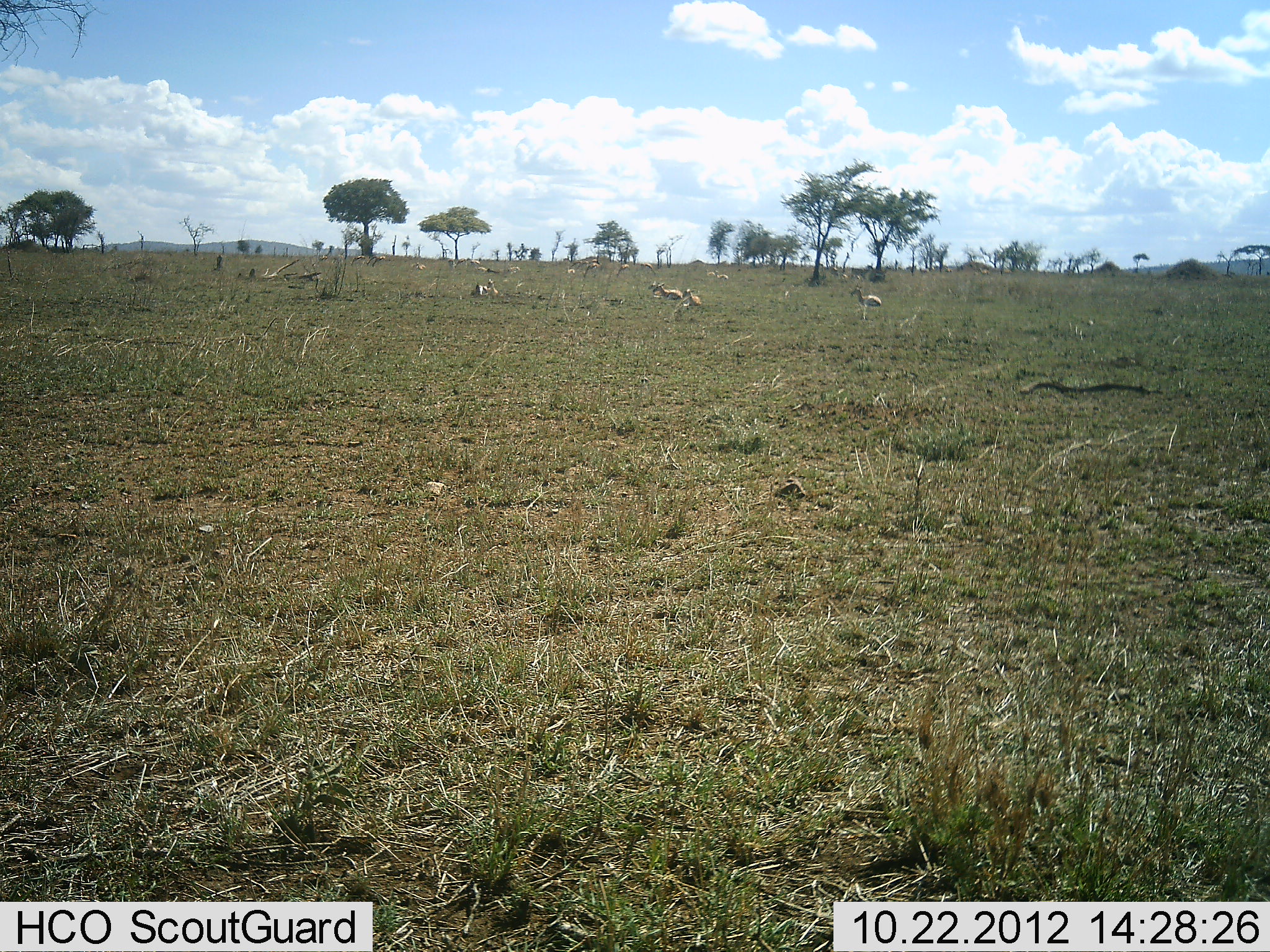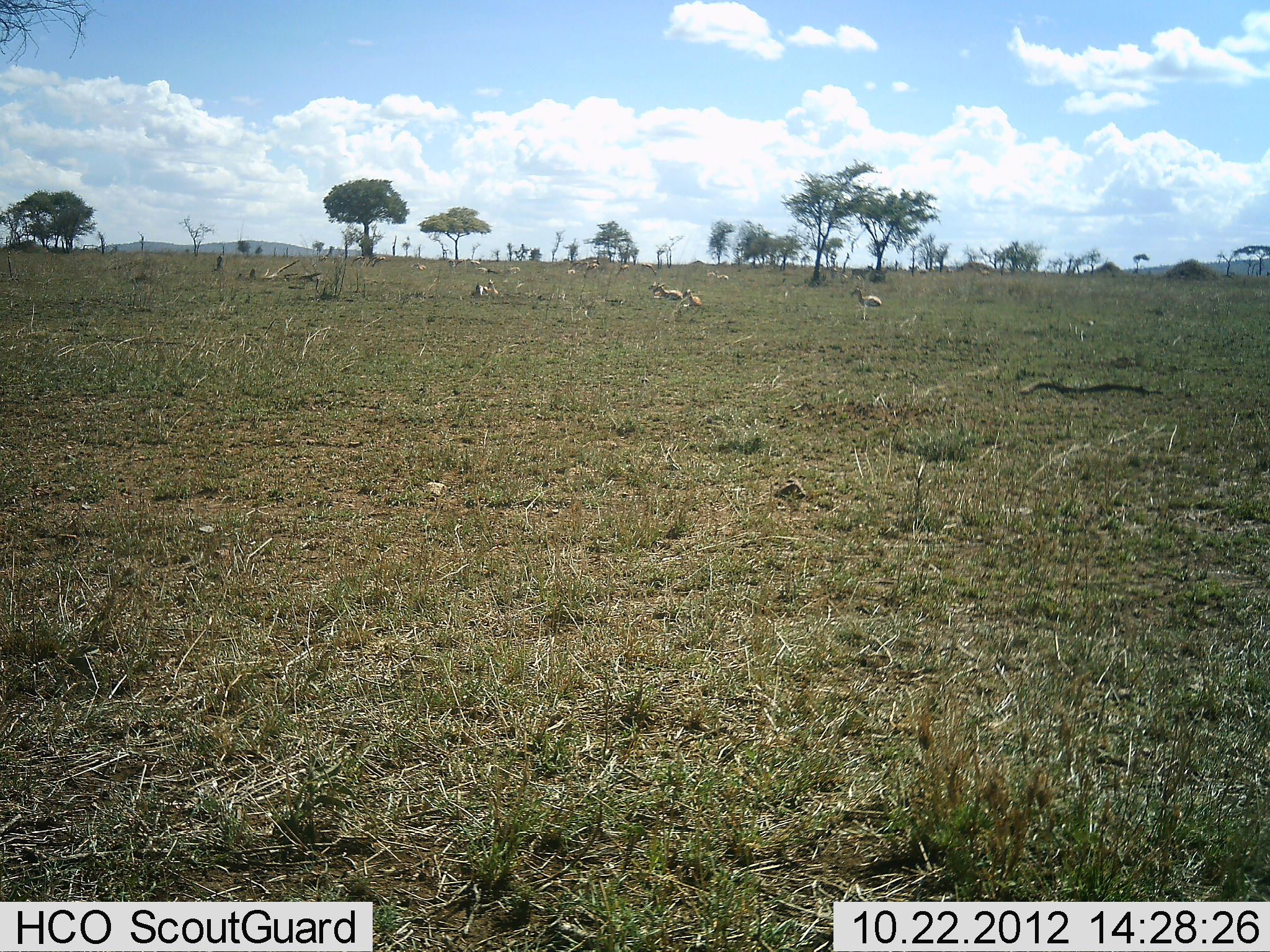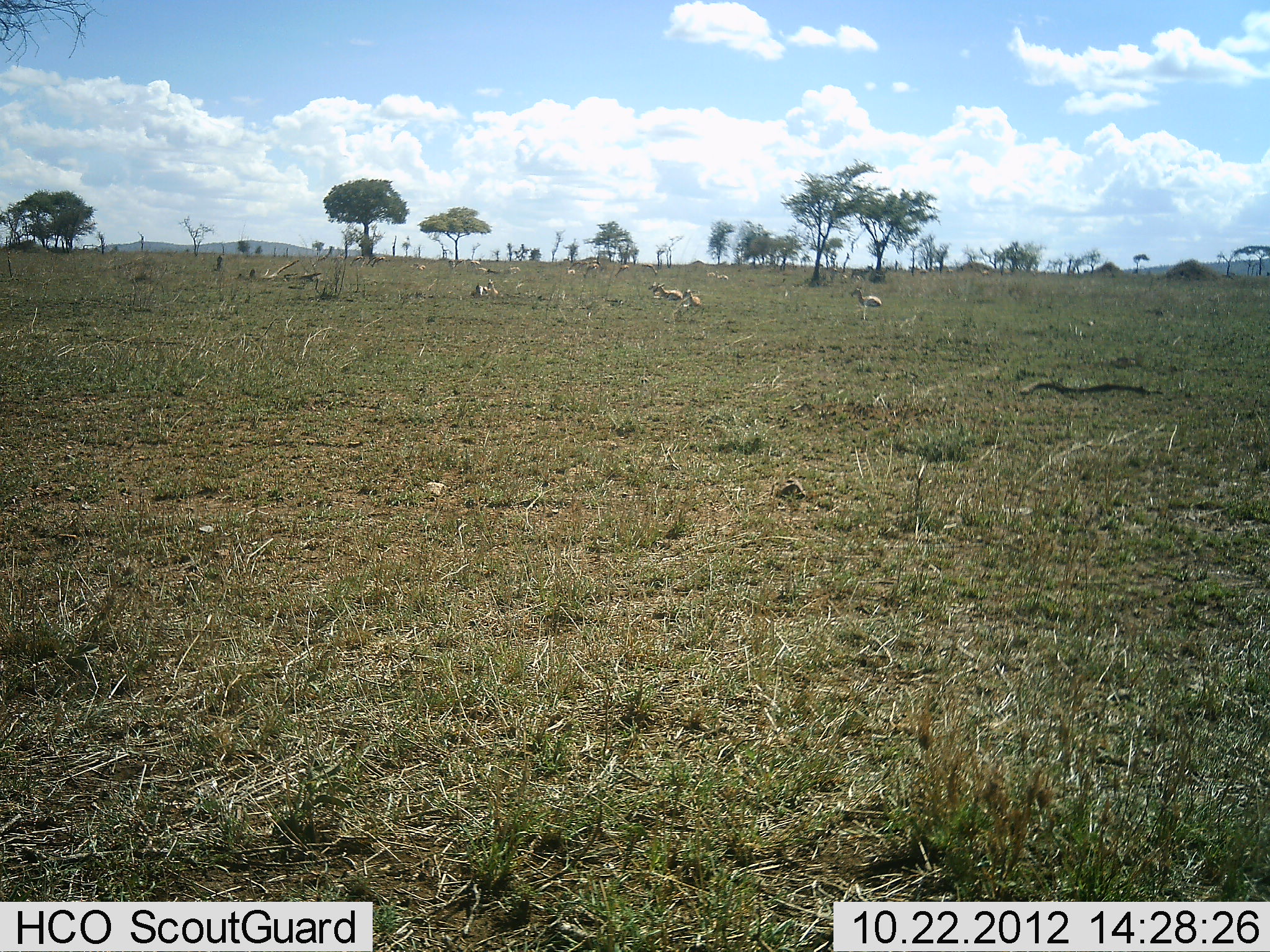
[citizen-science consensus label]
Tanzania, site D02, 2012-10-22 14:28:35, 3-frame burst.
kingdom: Animalia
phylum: Chordata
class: Mammalia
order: Artiodactyla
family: Bovidae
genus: Nanger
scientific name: Nanger granti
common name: grant's gazelle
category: gazellegrants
Gazellegrants (grant's gazelle) (Nanger granti), count 7. Behavior (volunteer vote fractions): standing 17%, resting 67%, moving 0%, interacting 0%. Young present (vote fraction): 0%. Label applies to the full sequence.